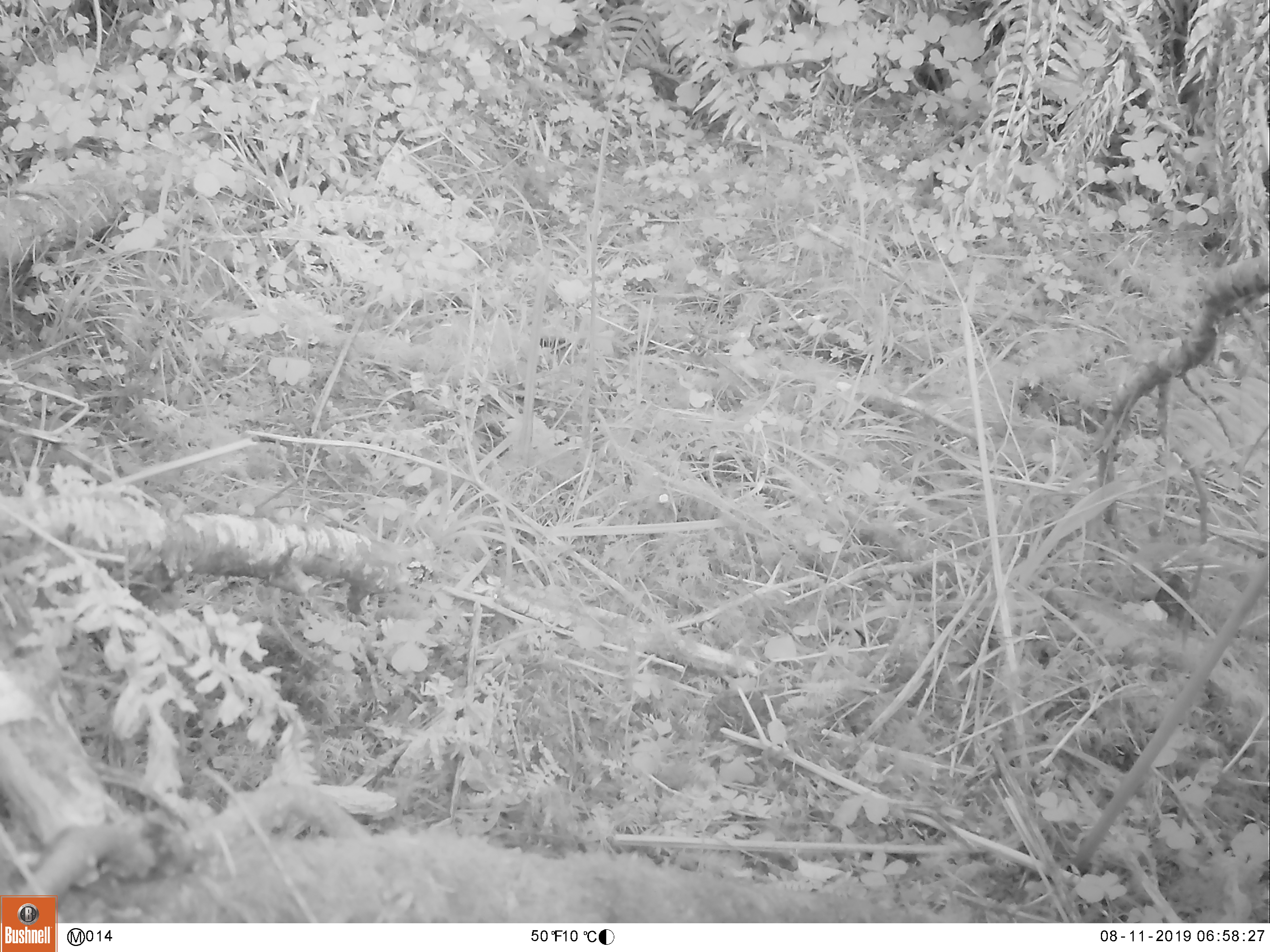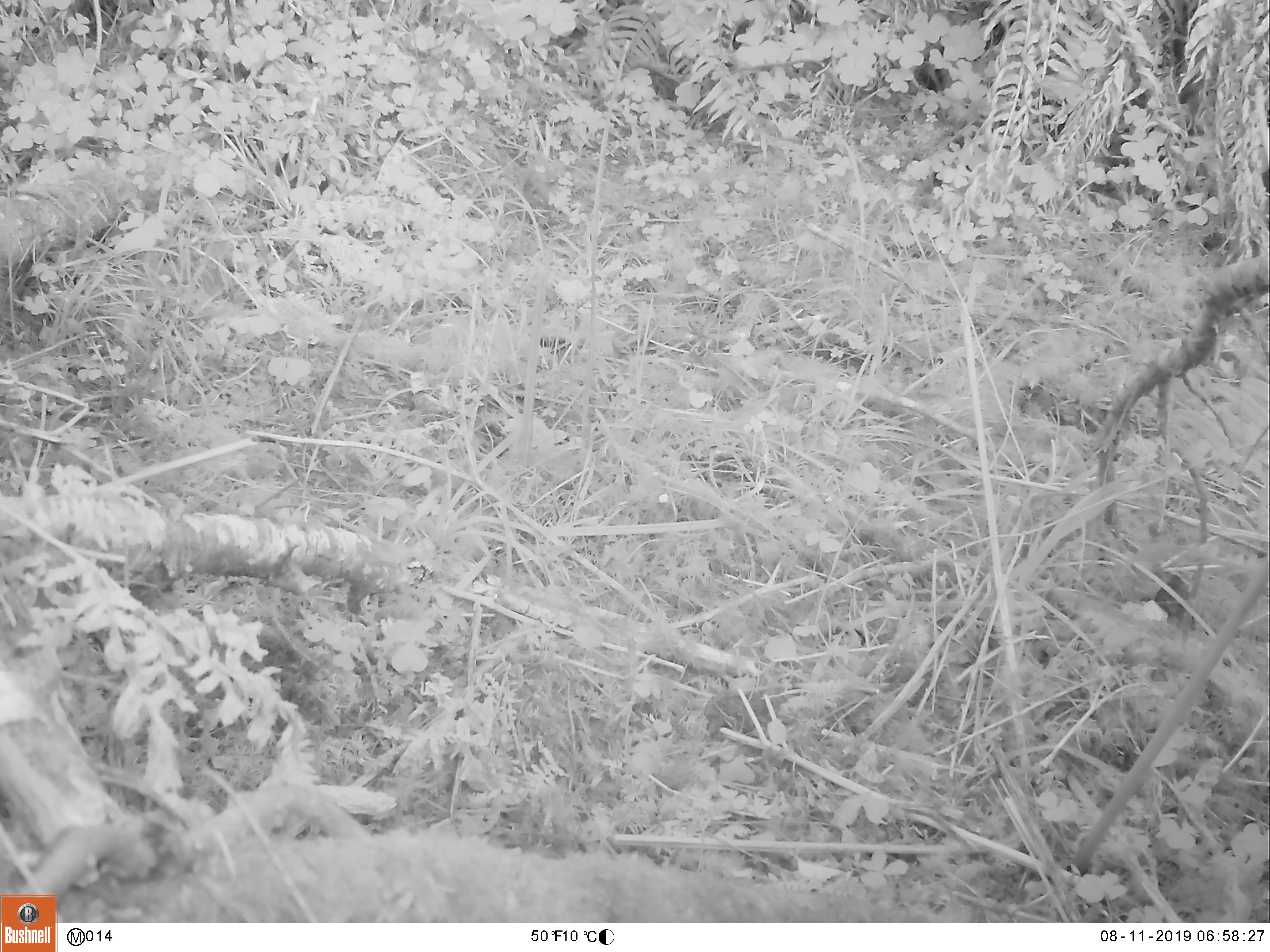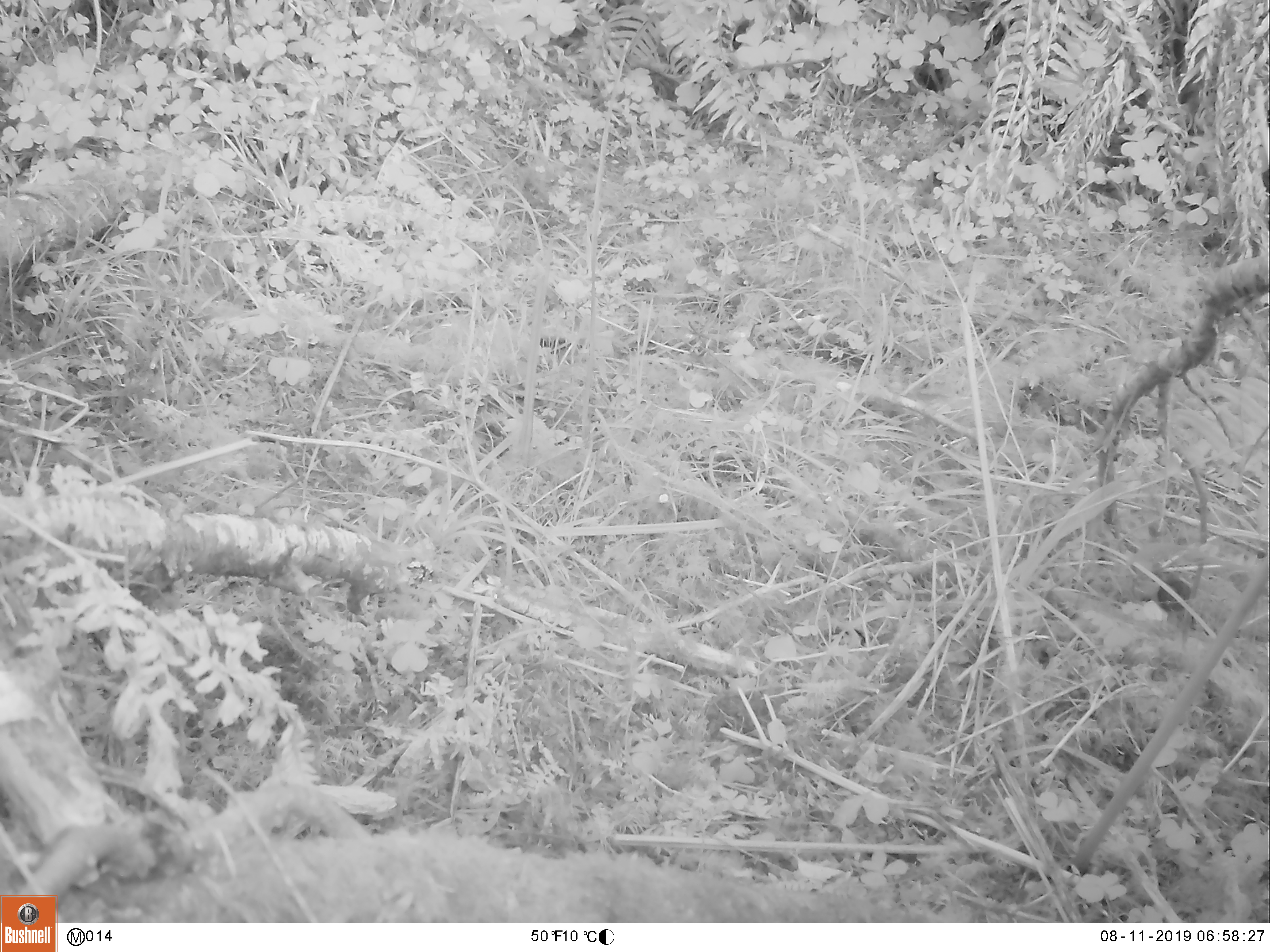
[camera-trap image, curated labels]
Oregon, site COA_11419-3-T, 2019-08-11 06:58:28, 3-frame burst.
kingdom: Animalia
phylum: Chordata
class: Aves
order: Passeriformes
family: Troglodytidae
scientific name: Troglodytidae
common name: wrens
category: troglodytidae family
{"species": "troglodytidae family (wrens) (Troglodytidae)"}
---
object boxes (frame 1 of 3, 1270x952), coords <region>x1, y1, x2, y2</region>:
troglodytidae family: <region>1140, 571, 1205, 648</region>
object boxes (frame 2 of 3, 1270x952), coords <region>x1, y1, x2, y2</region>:
troglodytidae family: <region>1124, 556, 1217, 665</region>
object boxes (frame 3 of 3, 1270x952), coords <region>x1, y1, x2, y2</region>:
troglodytidae family: <region>1134, 561, 1218, 657</region>